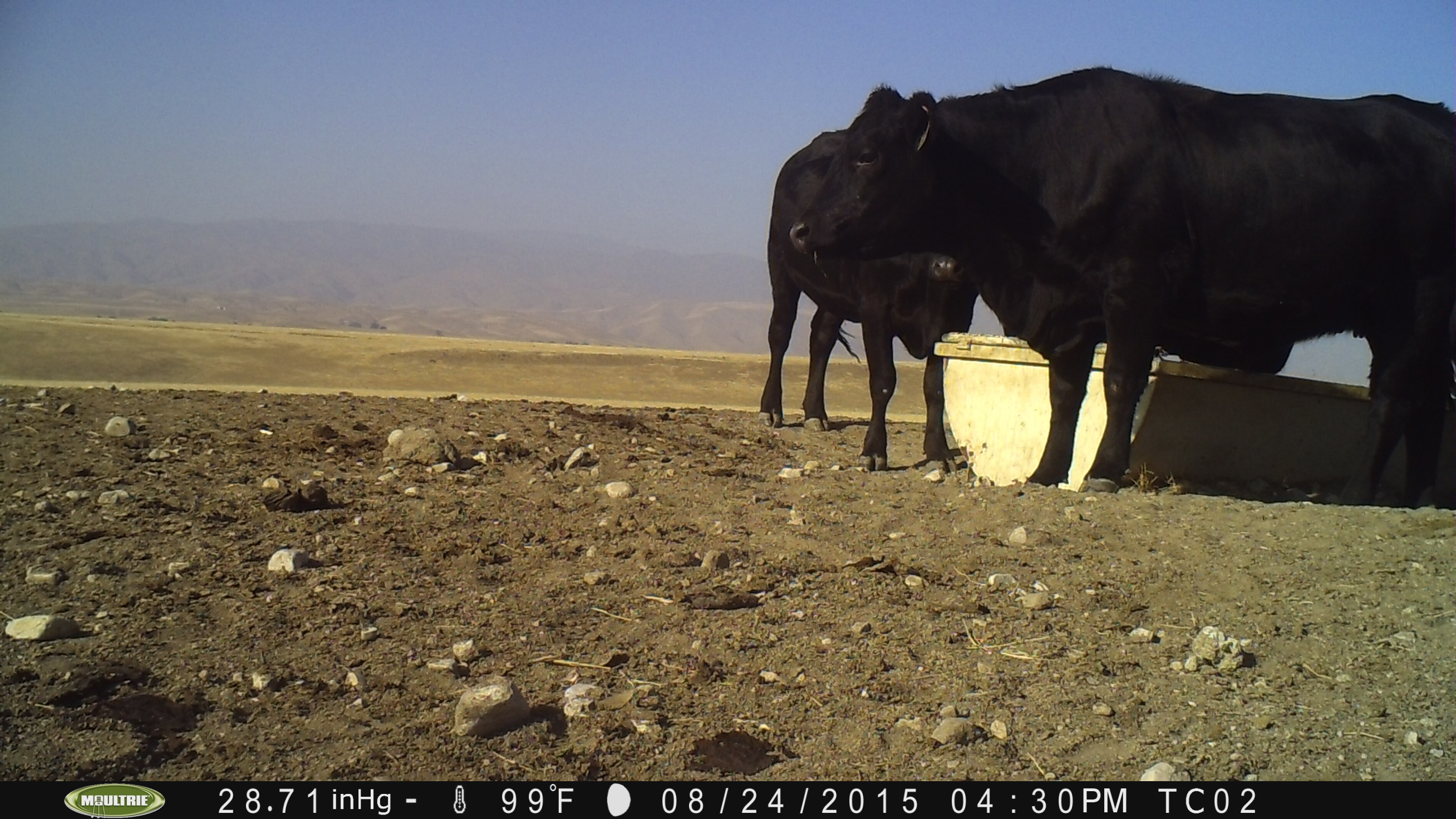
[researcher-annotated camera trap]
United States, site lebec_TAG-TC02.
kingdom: Animalia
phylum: Chordata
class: Mammalia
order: Artiodactyla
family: Bovidae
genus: Bos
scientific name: Bos taurus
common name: domestic cow